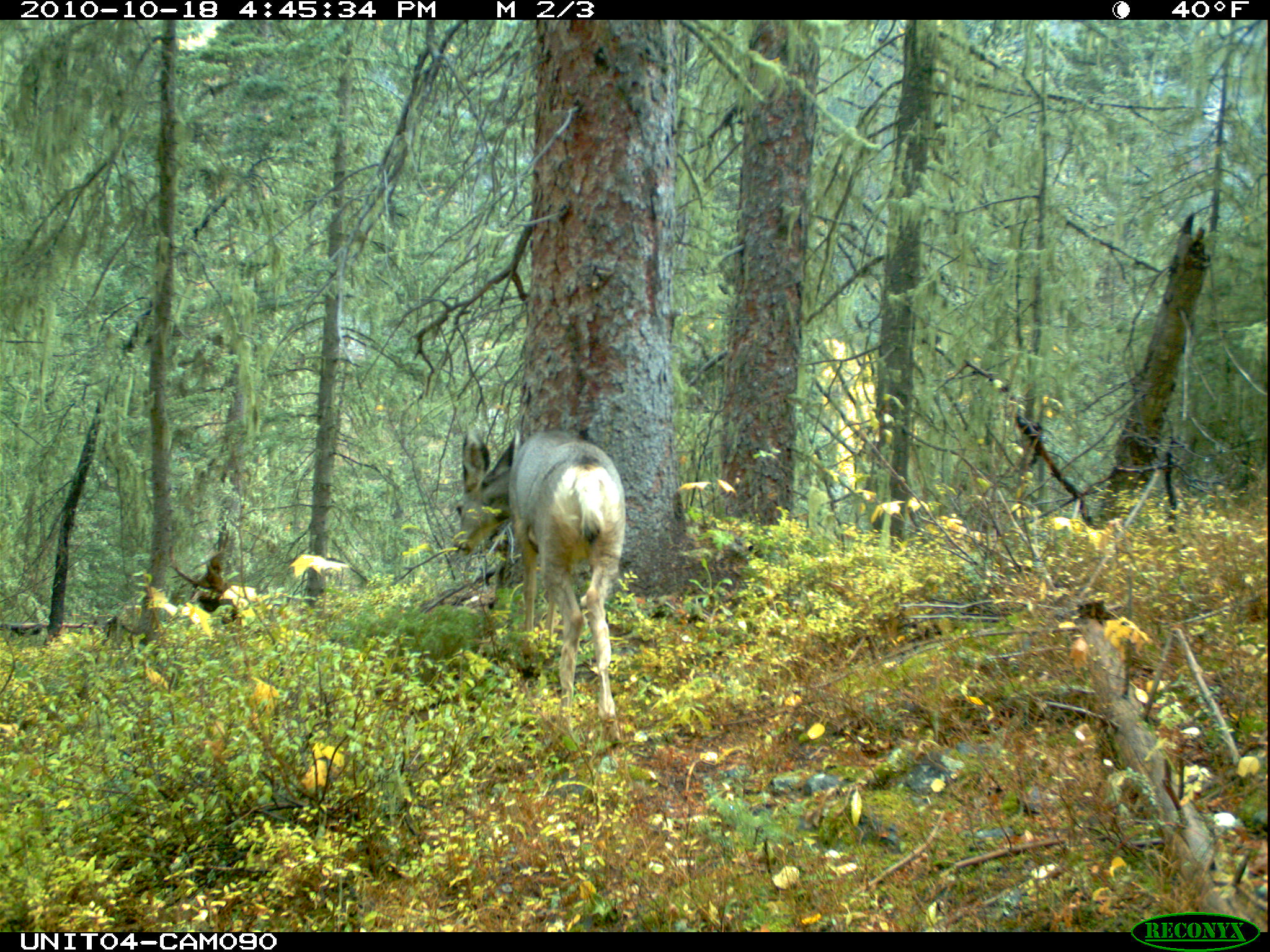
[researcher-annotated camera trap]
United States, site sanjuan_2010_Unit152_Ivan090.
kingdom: Animalia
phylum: Chordata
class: Mammalia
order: Artiodactyla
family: Cervidae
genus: Odocoileus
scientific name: Odocoileus hemionus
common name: mule deer